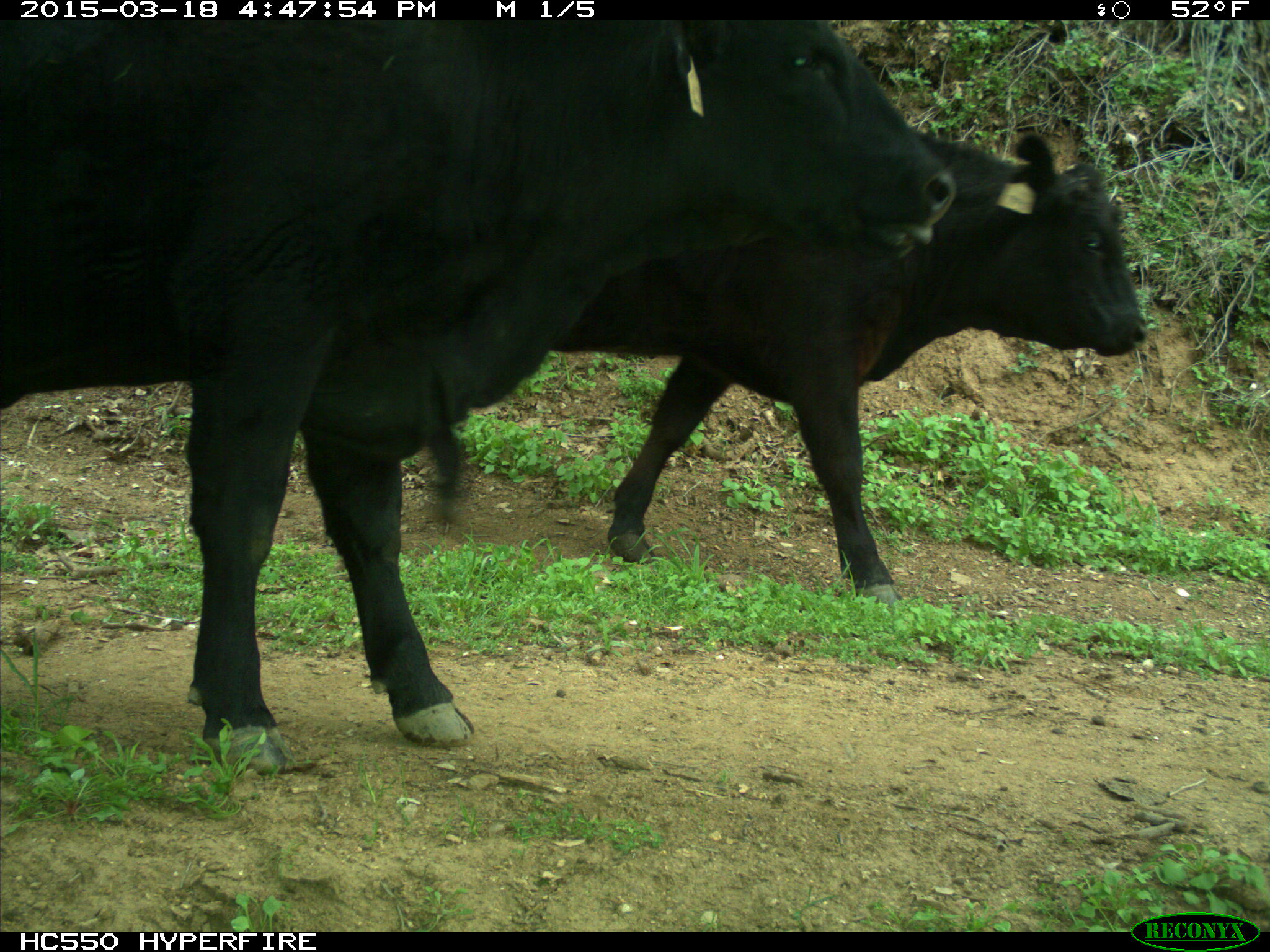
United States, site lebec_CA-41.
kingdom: Animalia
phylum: Chordata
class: Mammalia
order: Artiodactyla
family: Bovidae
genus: Bos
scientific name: Bos taurus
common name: domestic cow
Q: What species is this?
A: Bos taurus (domestic cow).